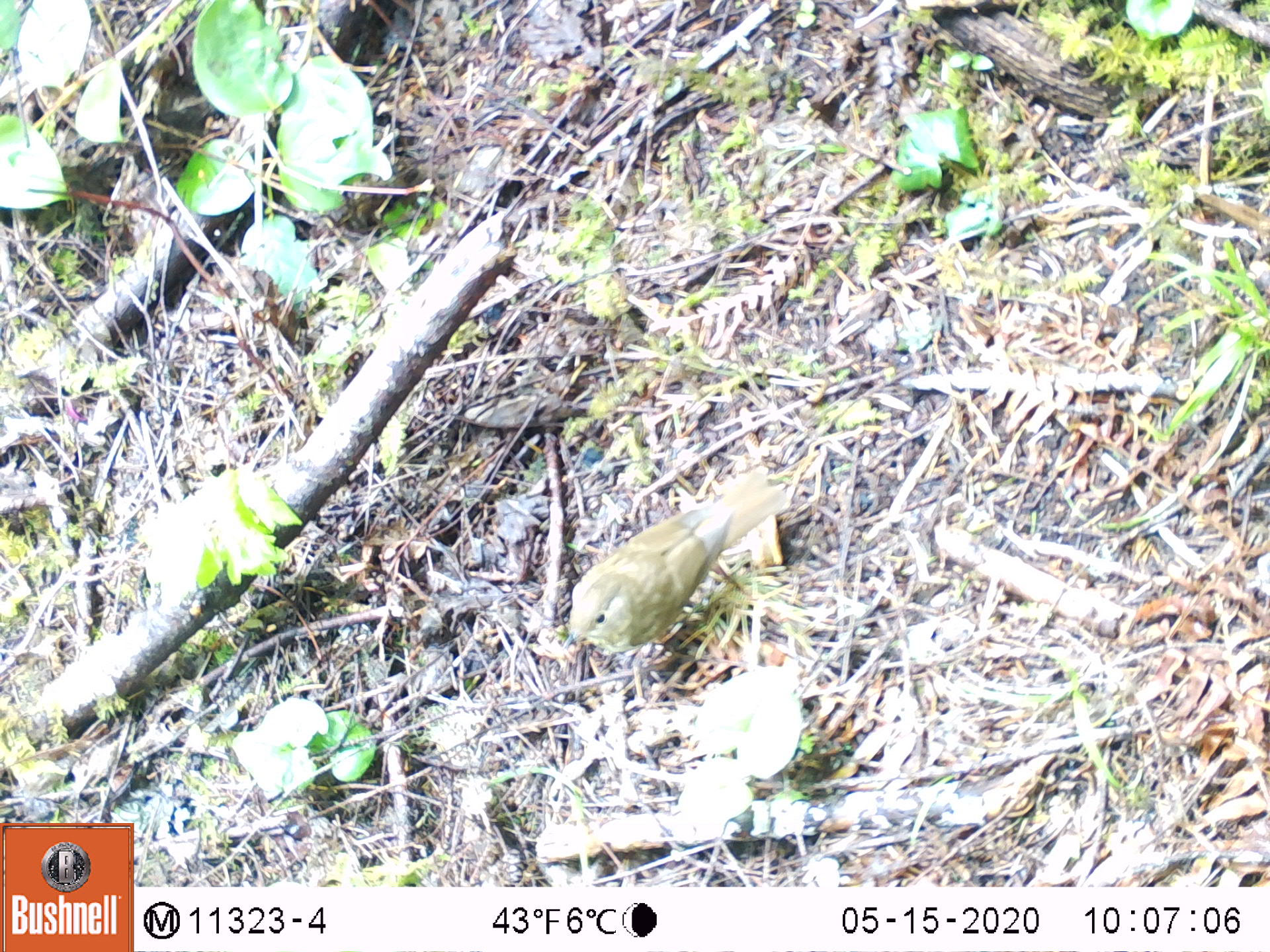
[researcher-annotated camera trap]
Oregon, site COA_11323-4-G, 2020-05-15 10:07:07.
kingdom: Animalia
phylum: Chordata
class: Aves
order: Passeriformes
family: Turdidae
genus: Catharus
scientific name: Catharus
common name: brown thrushes and nightingale-thrushes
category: catharus species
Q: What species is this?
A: Catharus species (brown thrushes and nightingale-thrushes) (Catharus).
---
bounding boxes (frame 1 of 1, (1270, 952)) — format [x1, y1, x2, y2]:
catharus species: [551, 458, 814, 669]